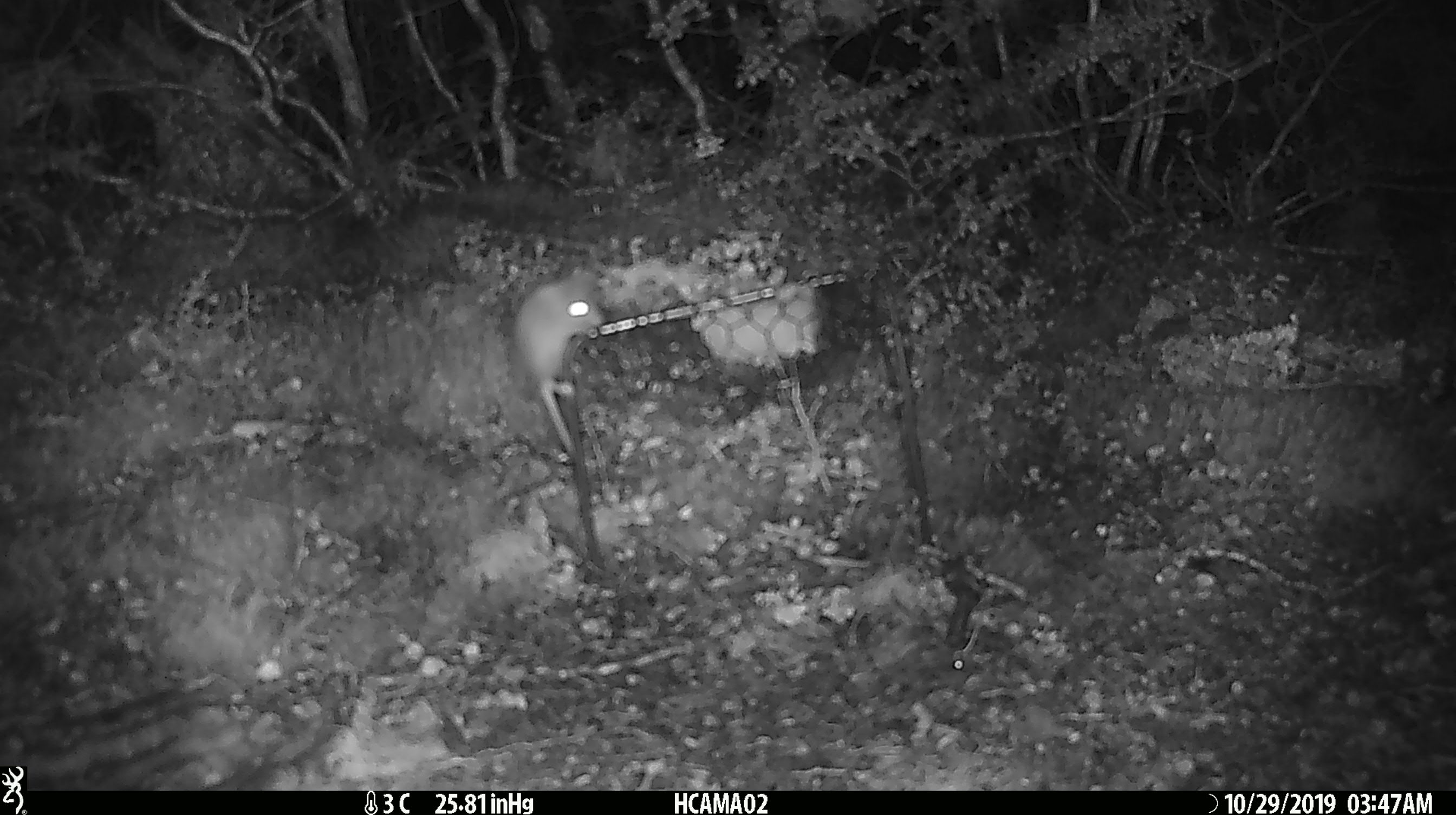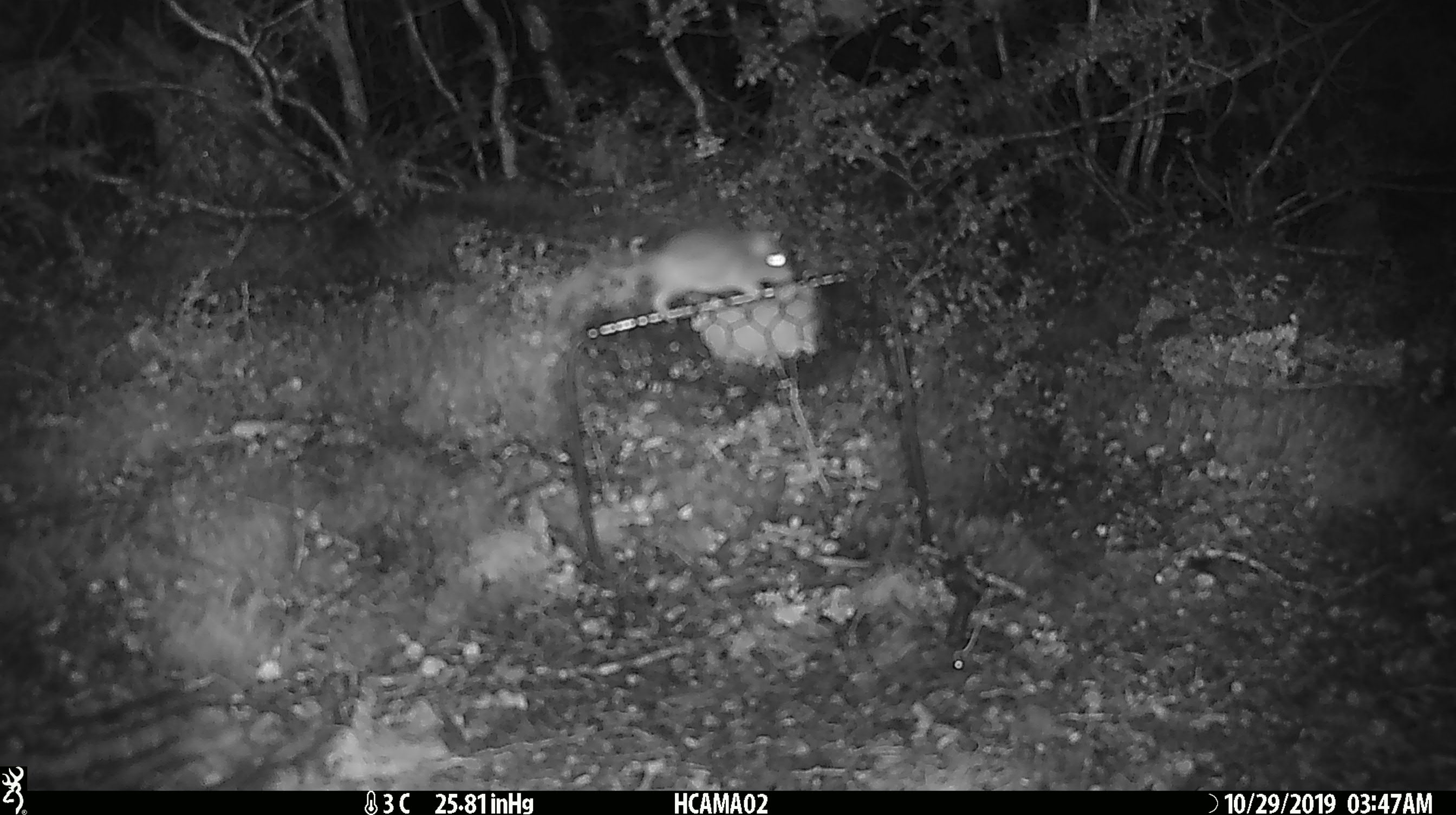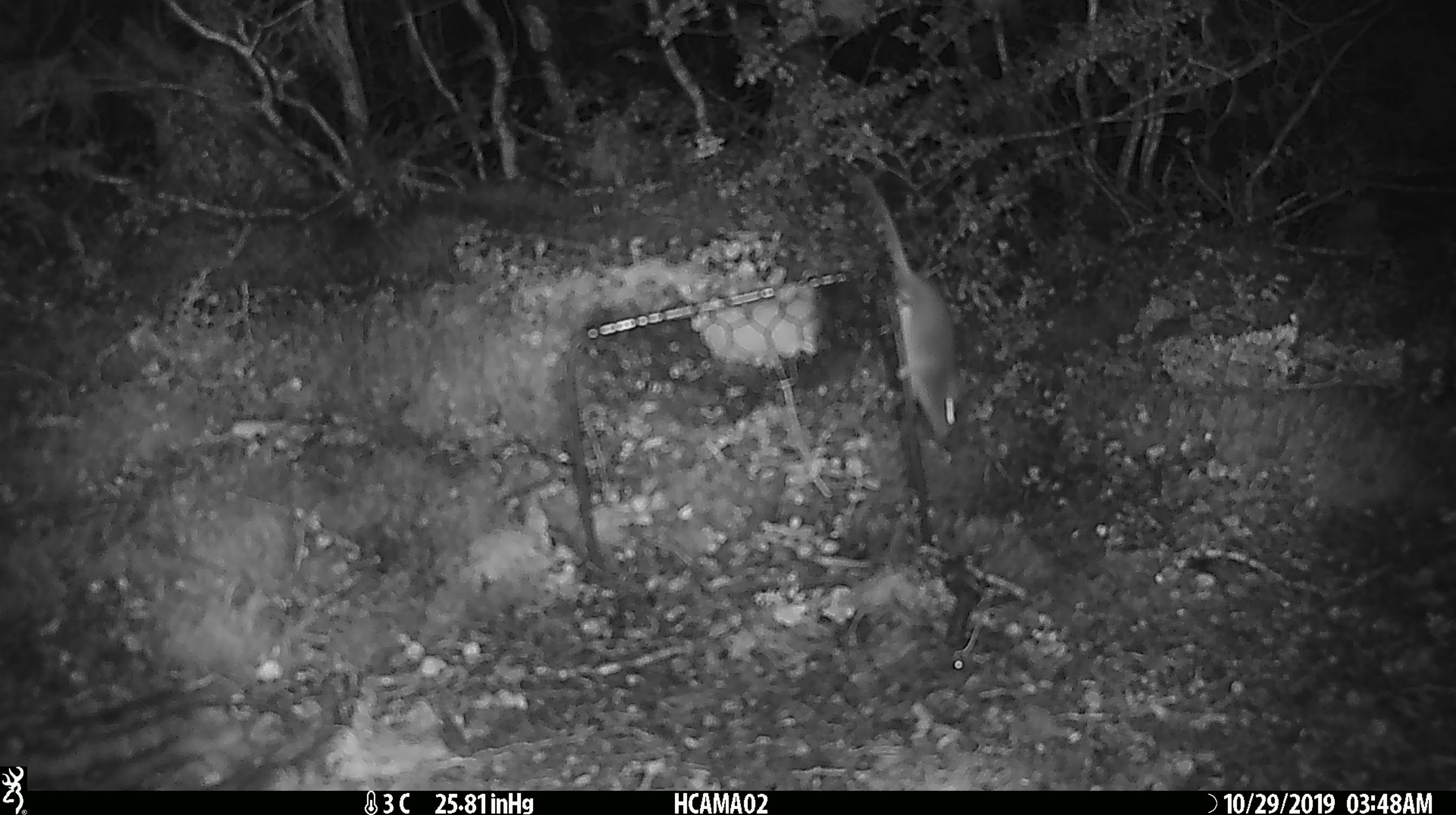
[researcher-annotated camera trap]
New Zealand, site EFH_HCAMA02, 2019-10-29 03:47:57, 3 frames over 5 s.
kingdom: Animalia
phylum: Chordata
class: Mammalia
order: Rodentia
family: Muridae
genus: Mus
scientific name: Mus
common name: mouse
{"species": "mouse (Mus)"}